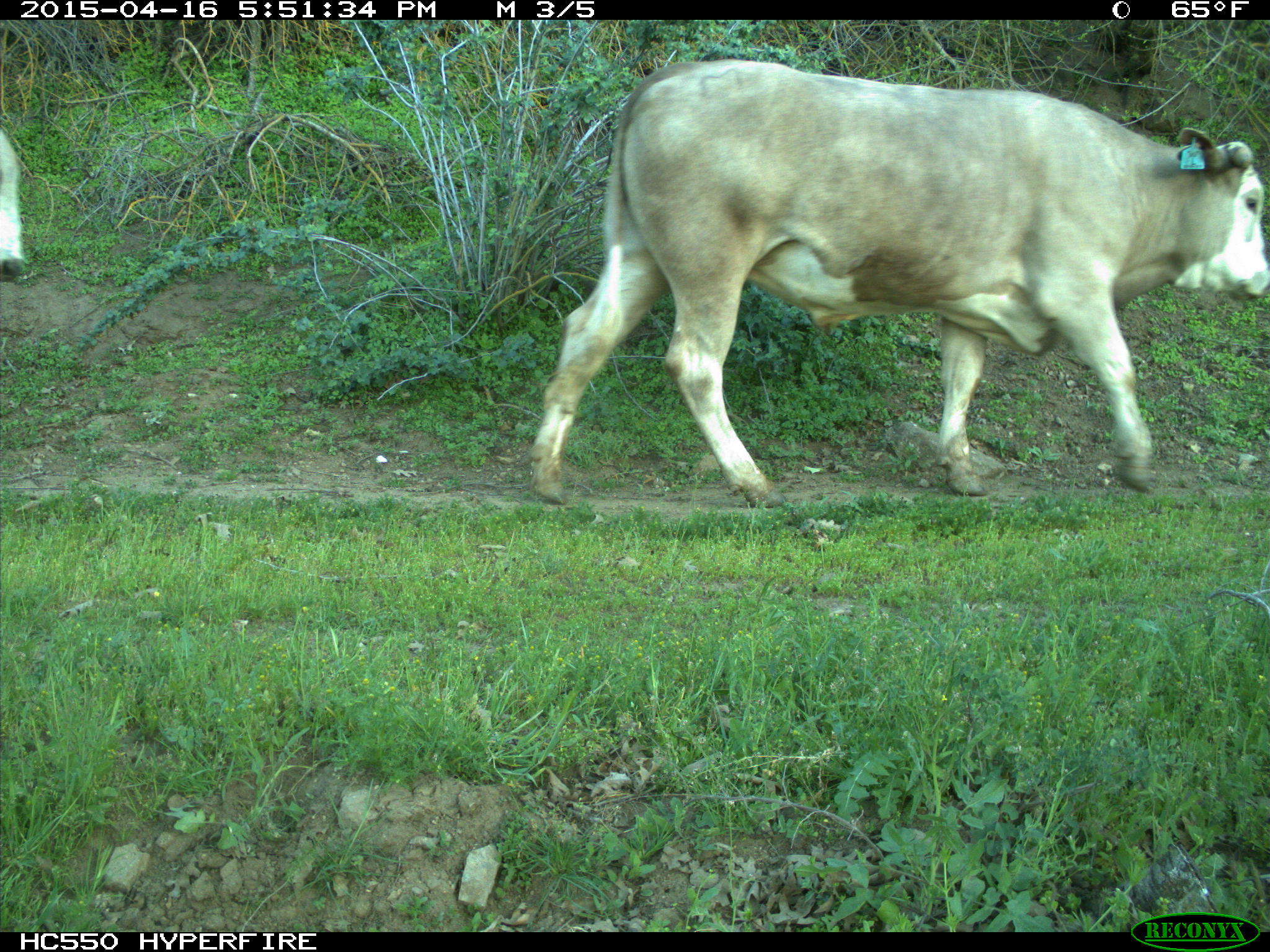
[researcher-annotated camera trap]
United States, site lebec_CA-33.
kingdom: Animalia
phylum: Chordata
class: Mammalia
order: Artiodactyla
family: Bovidae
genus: Bos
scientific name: Bos taurus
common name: domestic cow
Bos taurus (domestic cow).